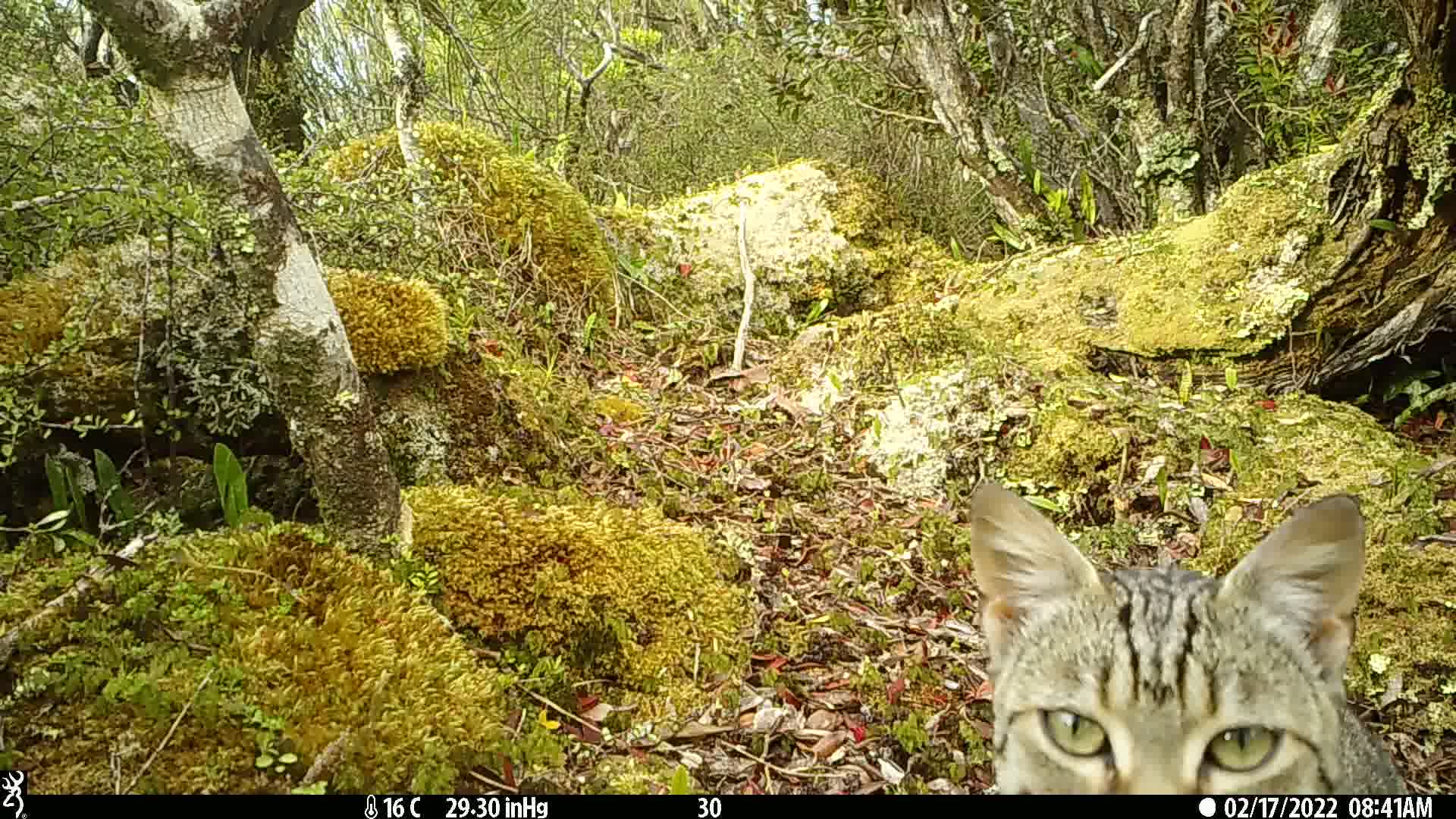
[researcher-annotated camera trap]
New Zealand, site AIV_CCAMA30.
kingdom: Animalia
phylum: Chordata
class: Mammalia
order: Carnivora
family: Felidae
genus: Felis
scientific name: Felis catus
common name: domestic cat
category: cat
Cat (domestic cat) (Felis catus).